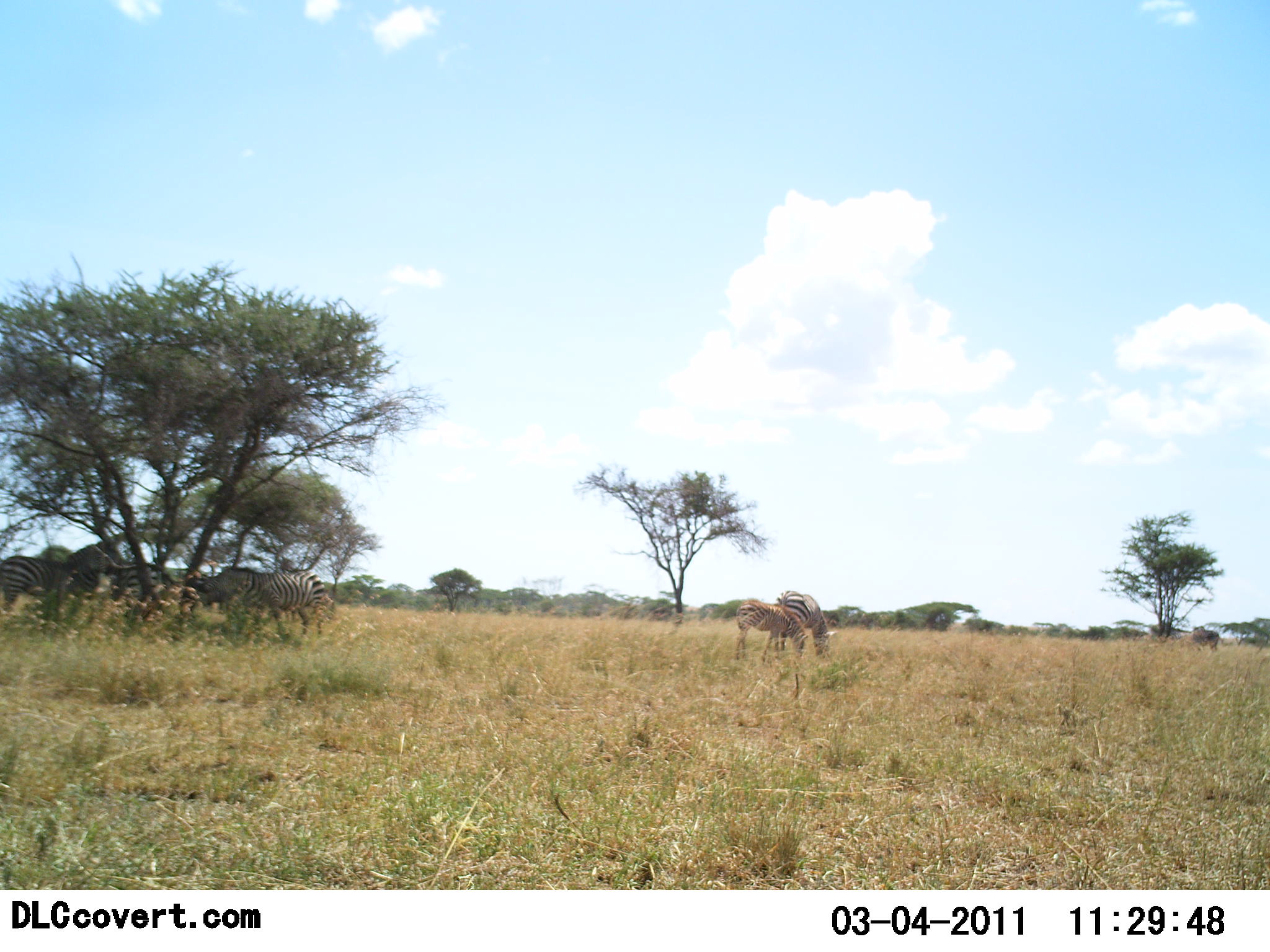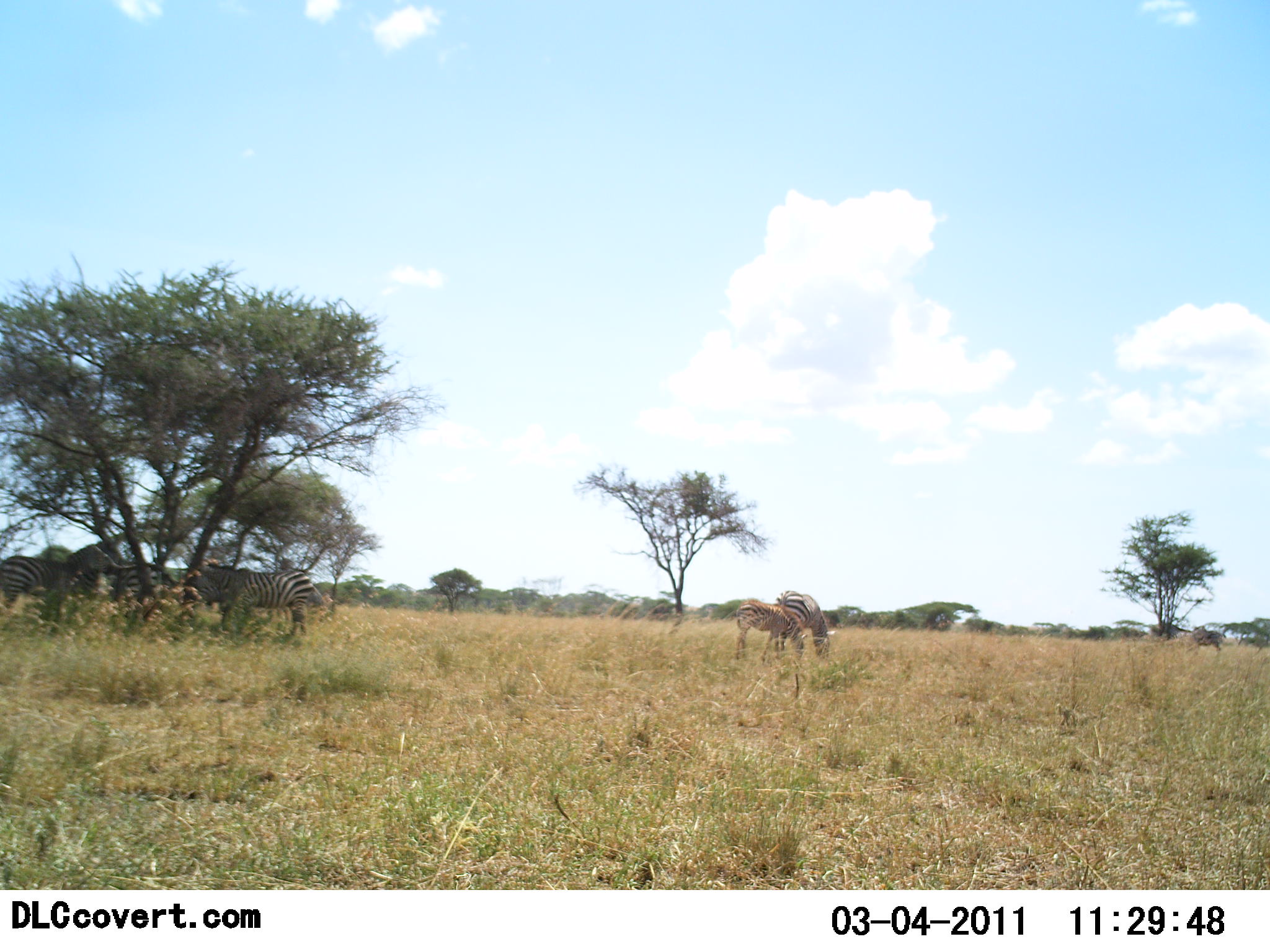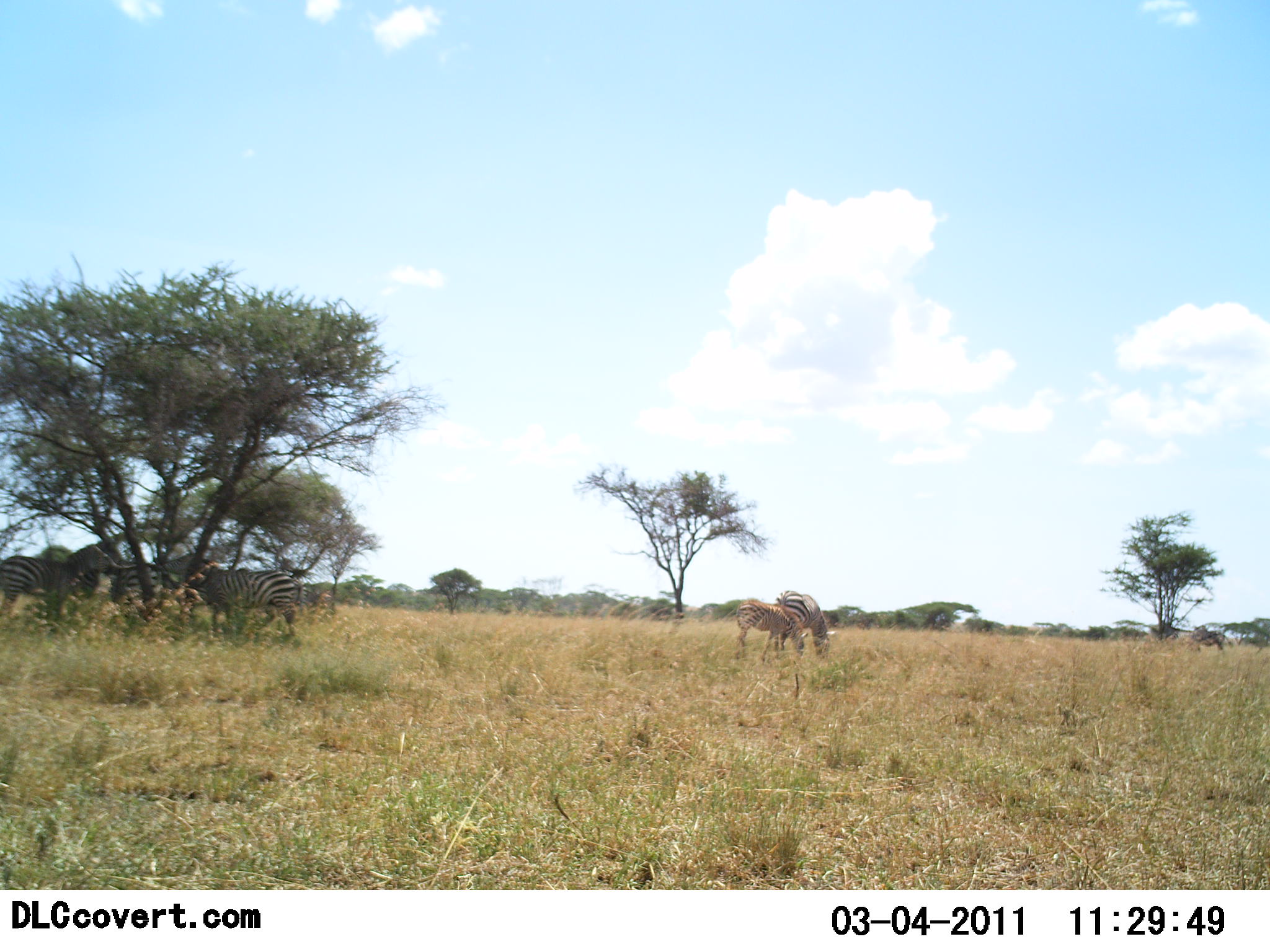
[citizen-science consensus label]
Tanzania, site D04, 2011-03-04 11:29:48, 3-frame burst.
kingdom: Animalia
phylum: Chordata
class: Mammalia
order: Perissodactyla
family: Equidae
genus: Equus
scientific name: Equus quagga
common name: plains zebra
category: zebra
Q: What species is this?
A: Zebra (plains zebra) (Equus quagga).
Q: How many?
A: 4.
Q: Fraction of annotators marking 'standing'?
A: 69%.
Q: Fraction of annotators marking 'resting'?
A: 8%.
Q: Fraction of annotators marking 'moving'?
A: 15%.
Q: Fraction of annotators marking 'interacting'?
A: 0%.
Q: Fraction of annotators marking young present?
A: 15%.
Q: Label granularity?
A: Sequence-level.